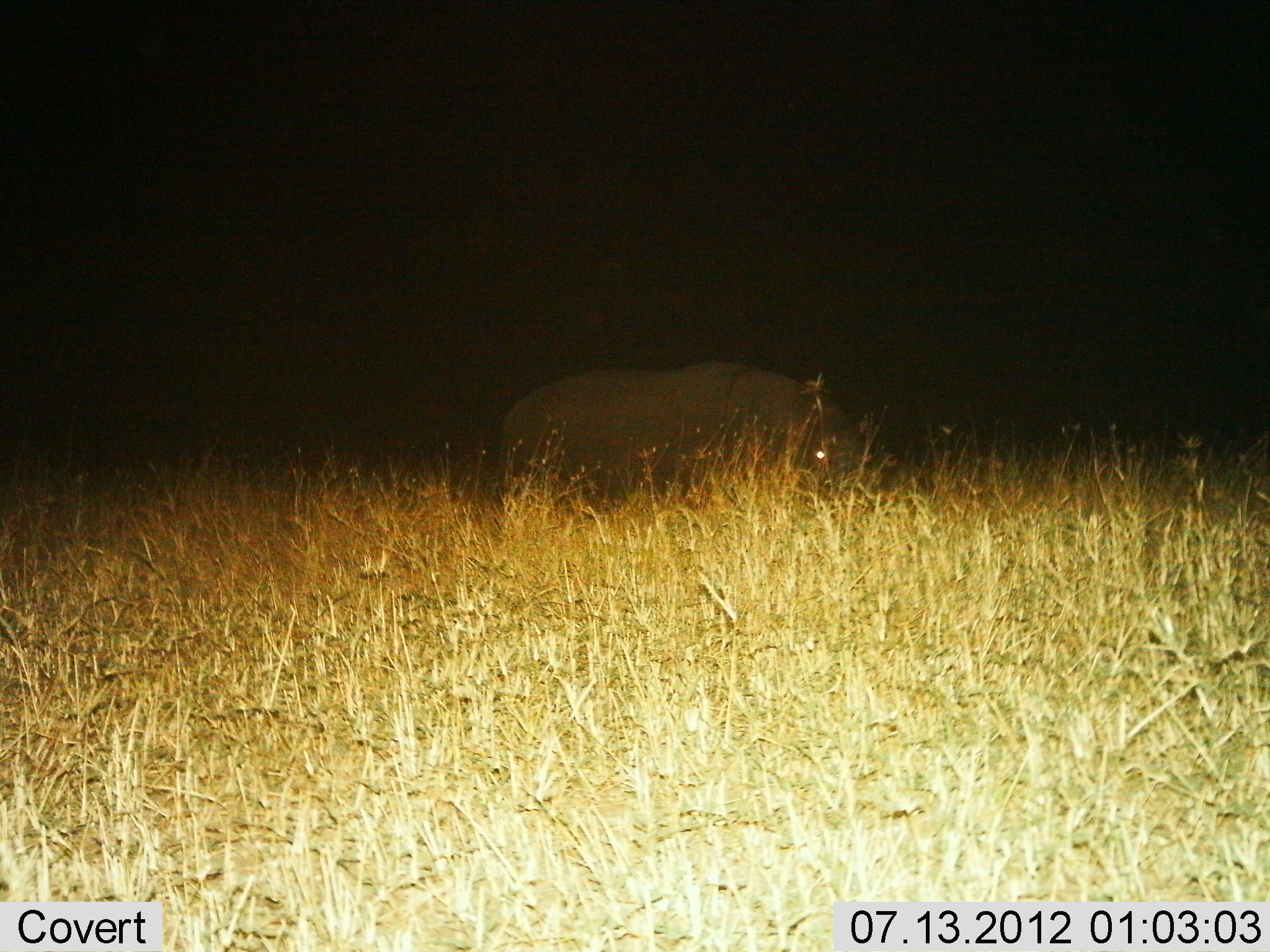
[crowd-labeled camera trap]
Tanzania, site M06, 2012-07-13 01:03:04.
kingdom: Animalia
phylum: Chordata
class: Mammalia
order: Artiodactyla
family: Hippopotamidae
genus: Hippopotamus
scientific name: Hippopotamus amphibius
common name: hippopotamus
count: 1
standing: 70%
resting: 0%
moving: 20%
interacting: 0%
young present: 0%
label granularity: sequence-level